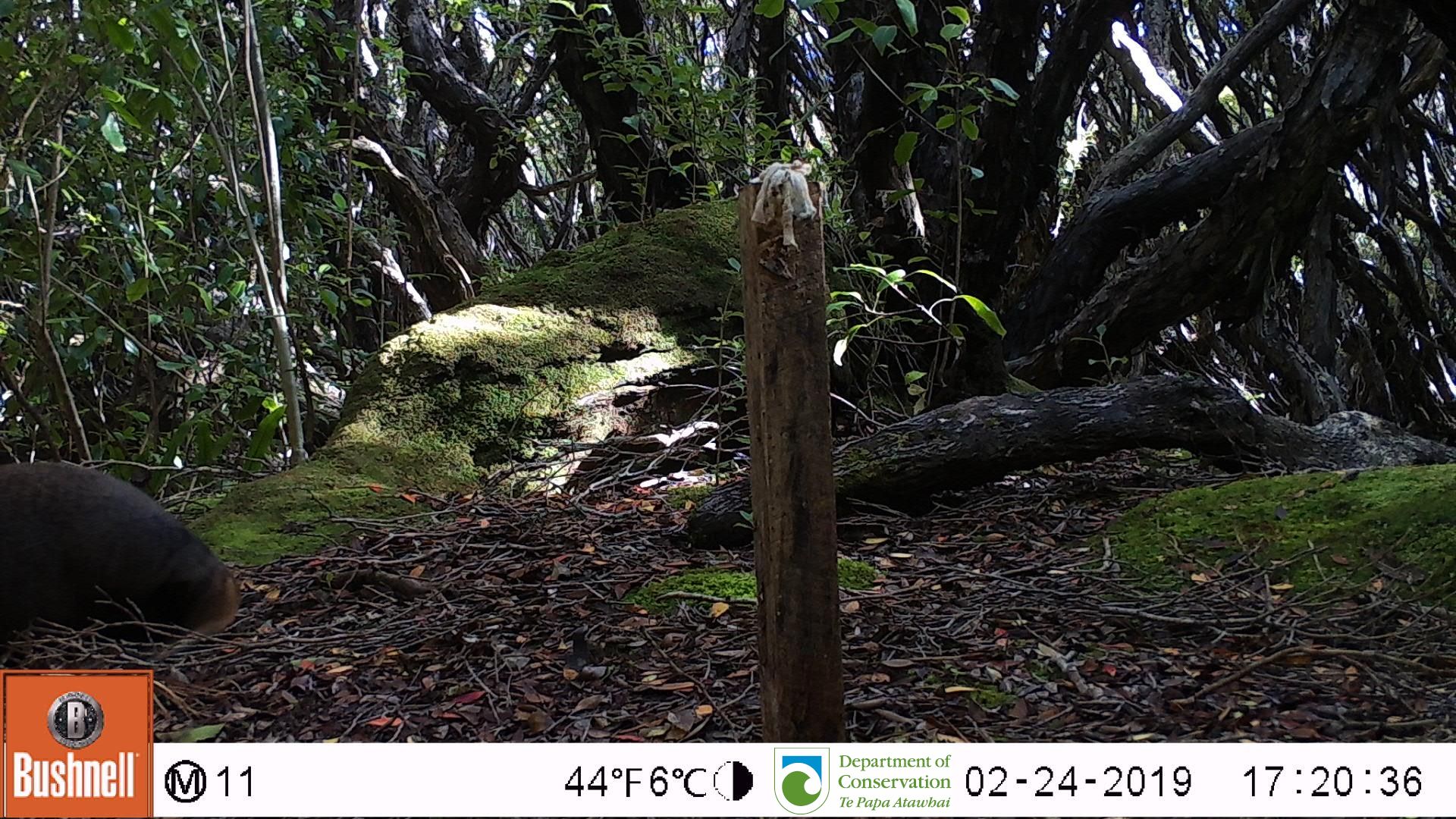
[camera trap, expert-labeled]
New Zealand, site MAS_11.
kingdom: Animalia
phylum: Chordata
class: Mammalia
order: Carnivora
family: Otariidae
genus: Phocarctos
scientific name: Phocarctos hookeri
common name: new zealand sea lion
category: sealion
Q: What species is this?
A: Sealion (new zealand sea lion) (Phocarctos hookeri).